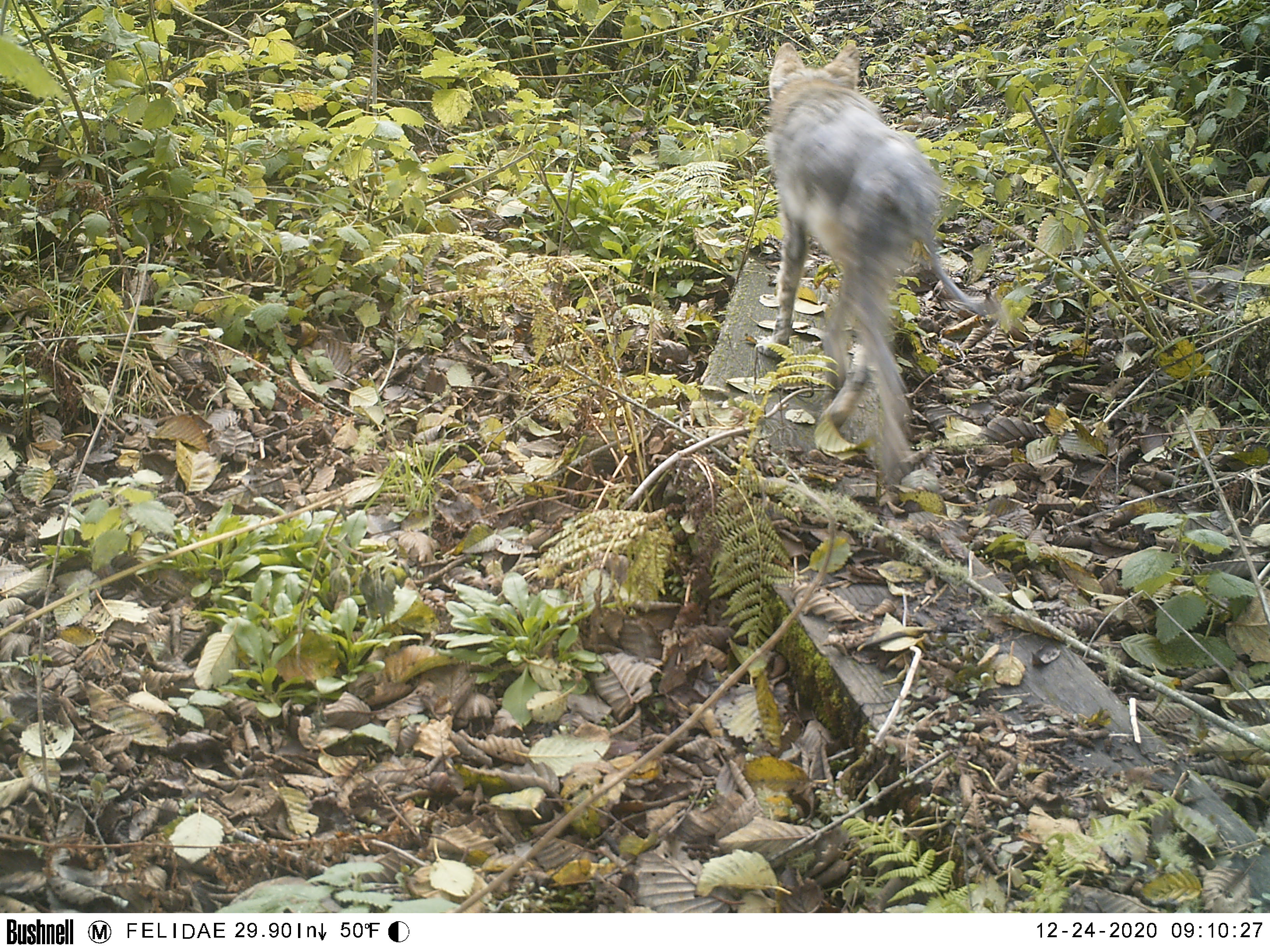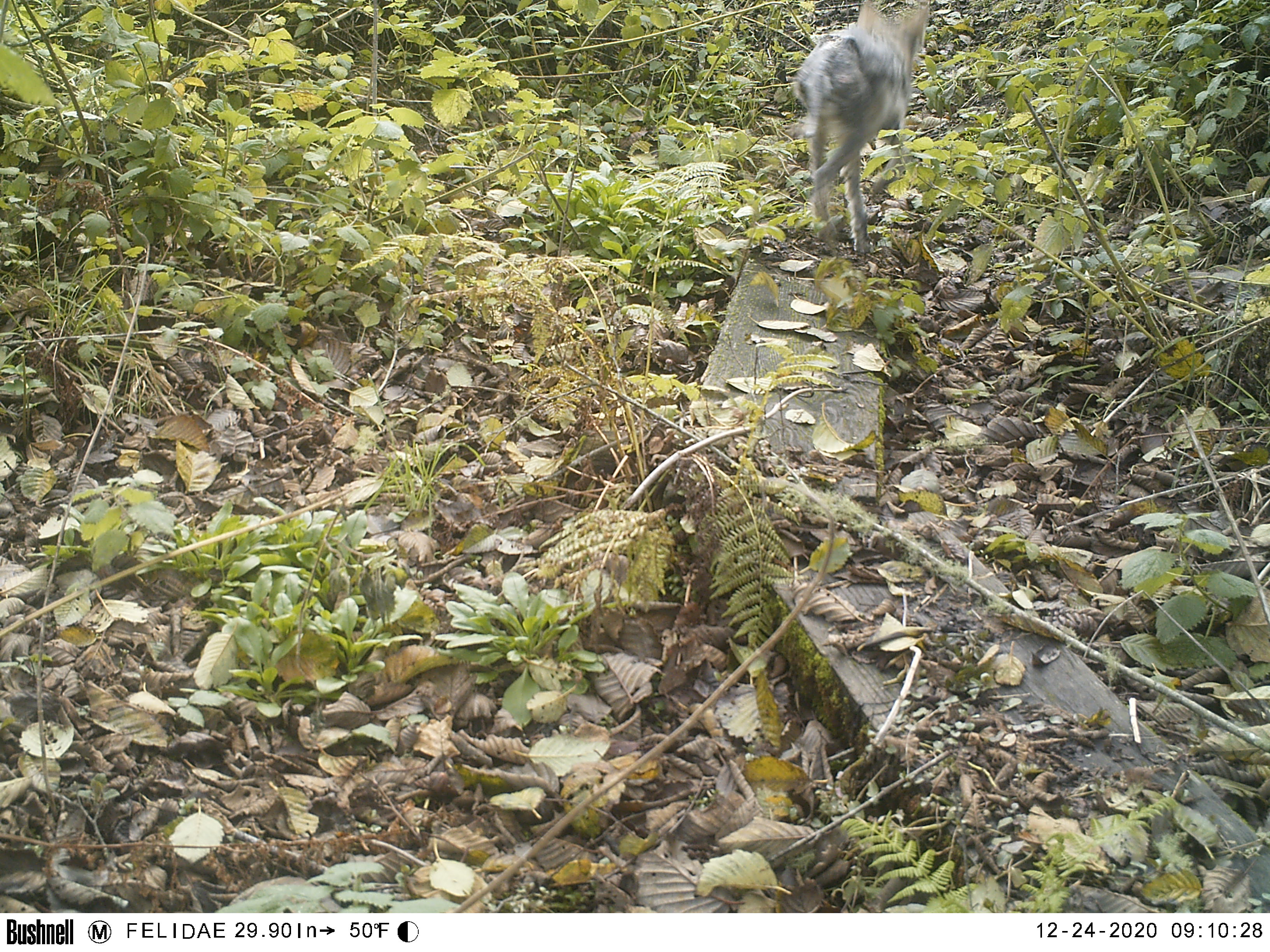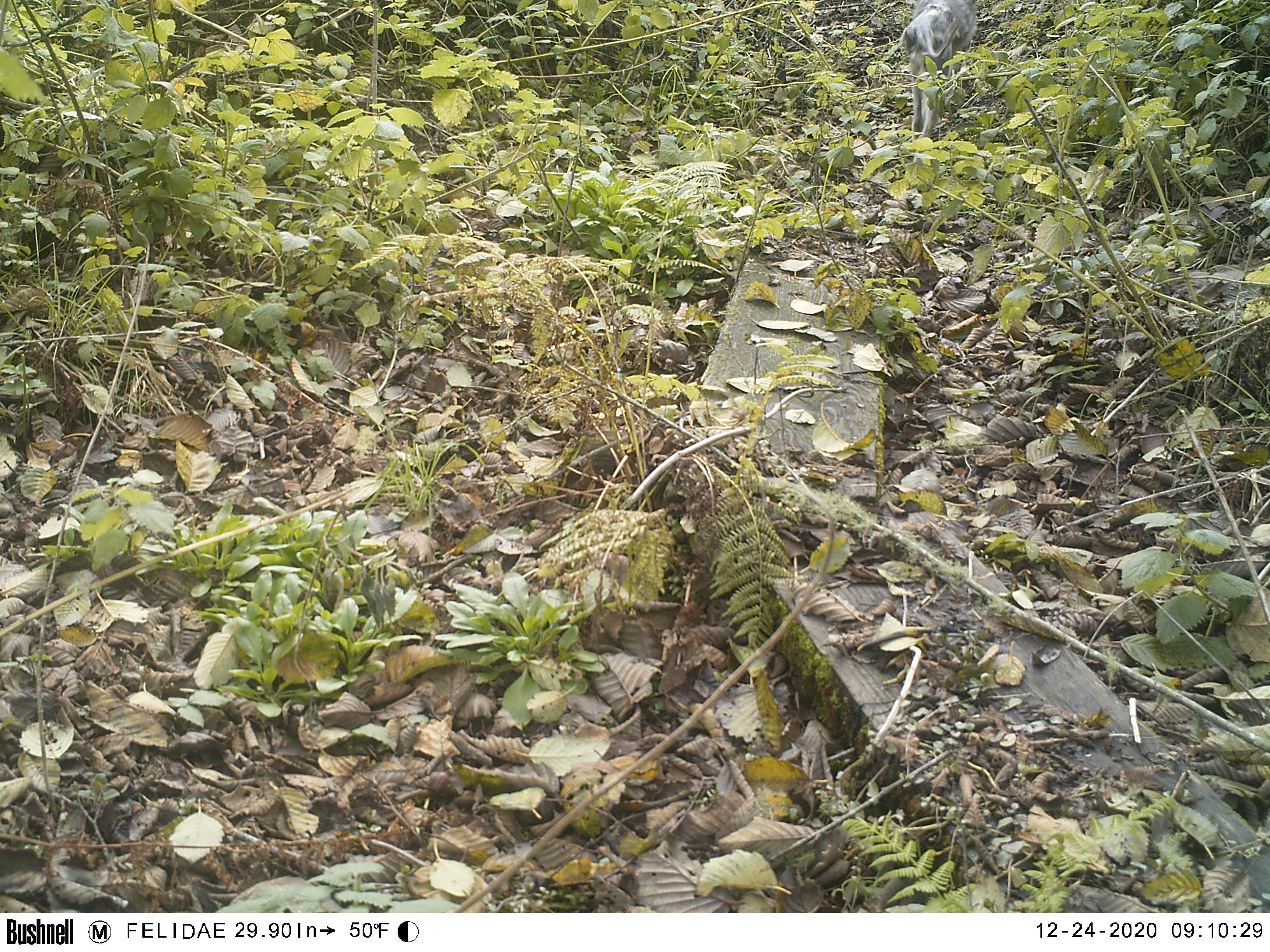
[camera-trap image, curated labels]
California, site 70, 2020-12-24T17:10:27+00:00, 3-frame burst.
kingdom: Animalia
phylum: Chordata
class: Mammalia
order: Carnivora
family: Canidae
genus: Canis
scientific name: Canis latrans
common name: coyote